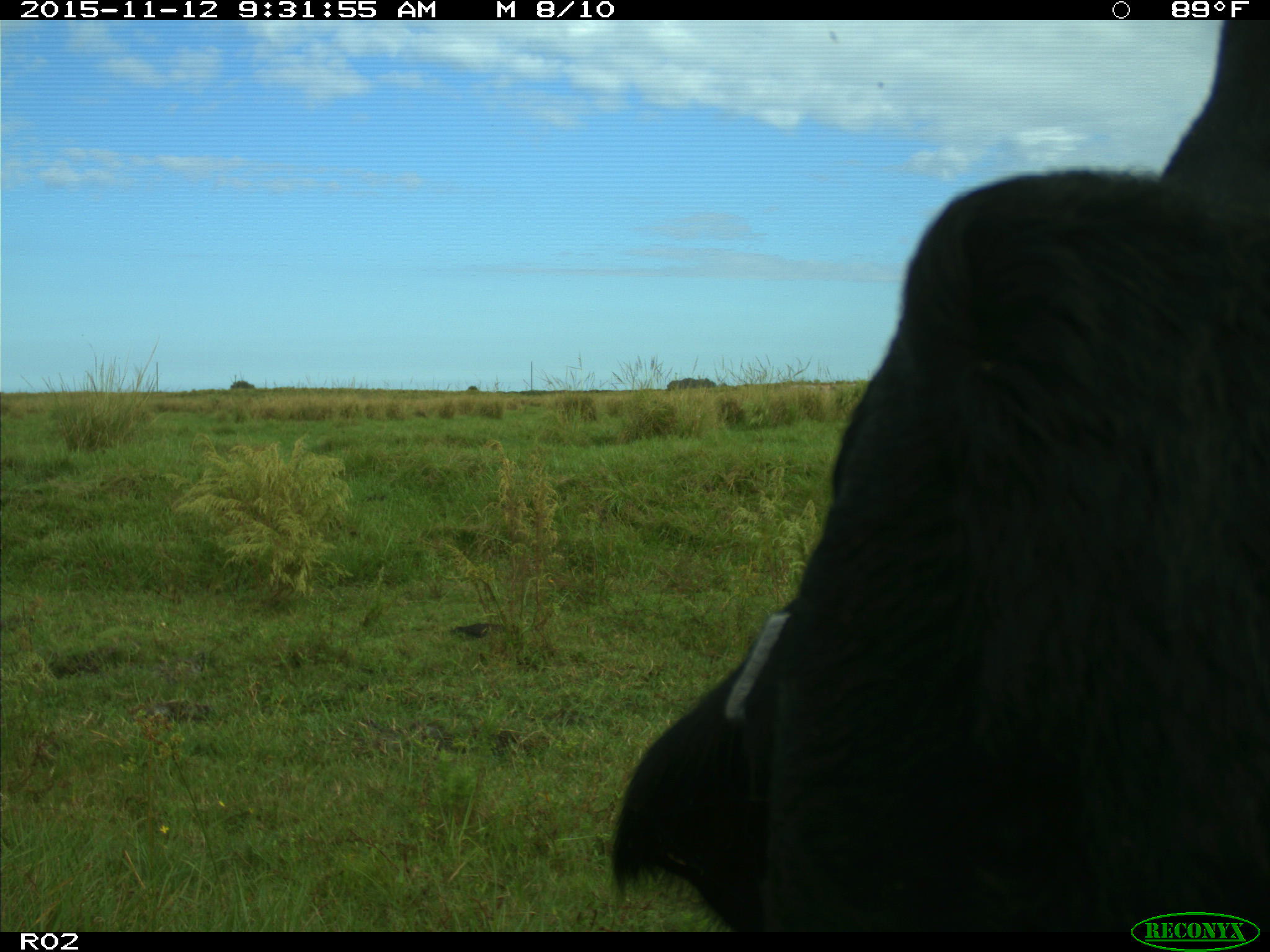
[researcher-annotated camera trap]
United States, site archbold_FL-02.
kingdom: Animalia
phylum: Chordata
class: Mammalia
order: Artiodactyla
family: Bovidae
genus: Bos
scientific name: Bos taurus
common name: domestic cow